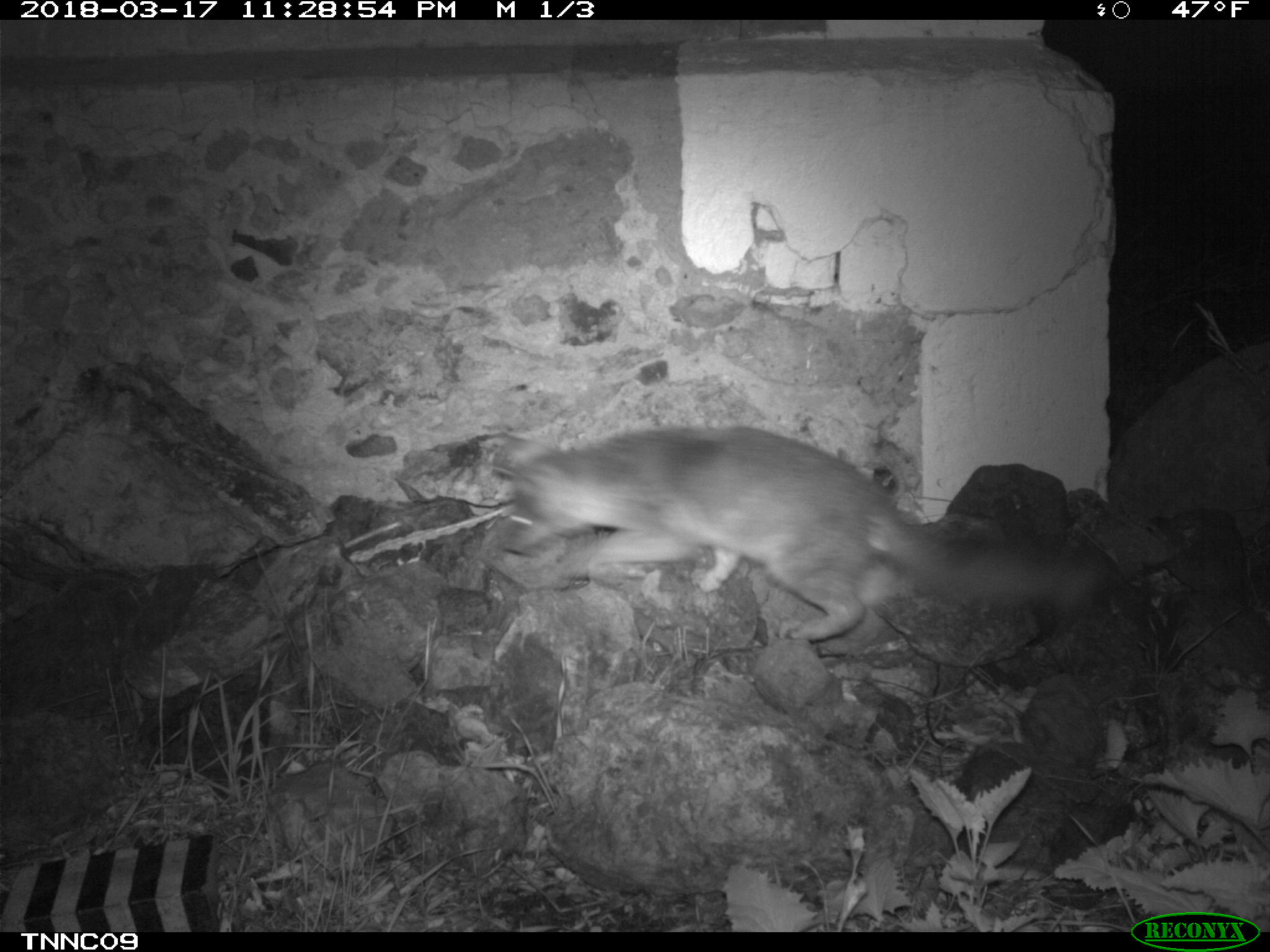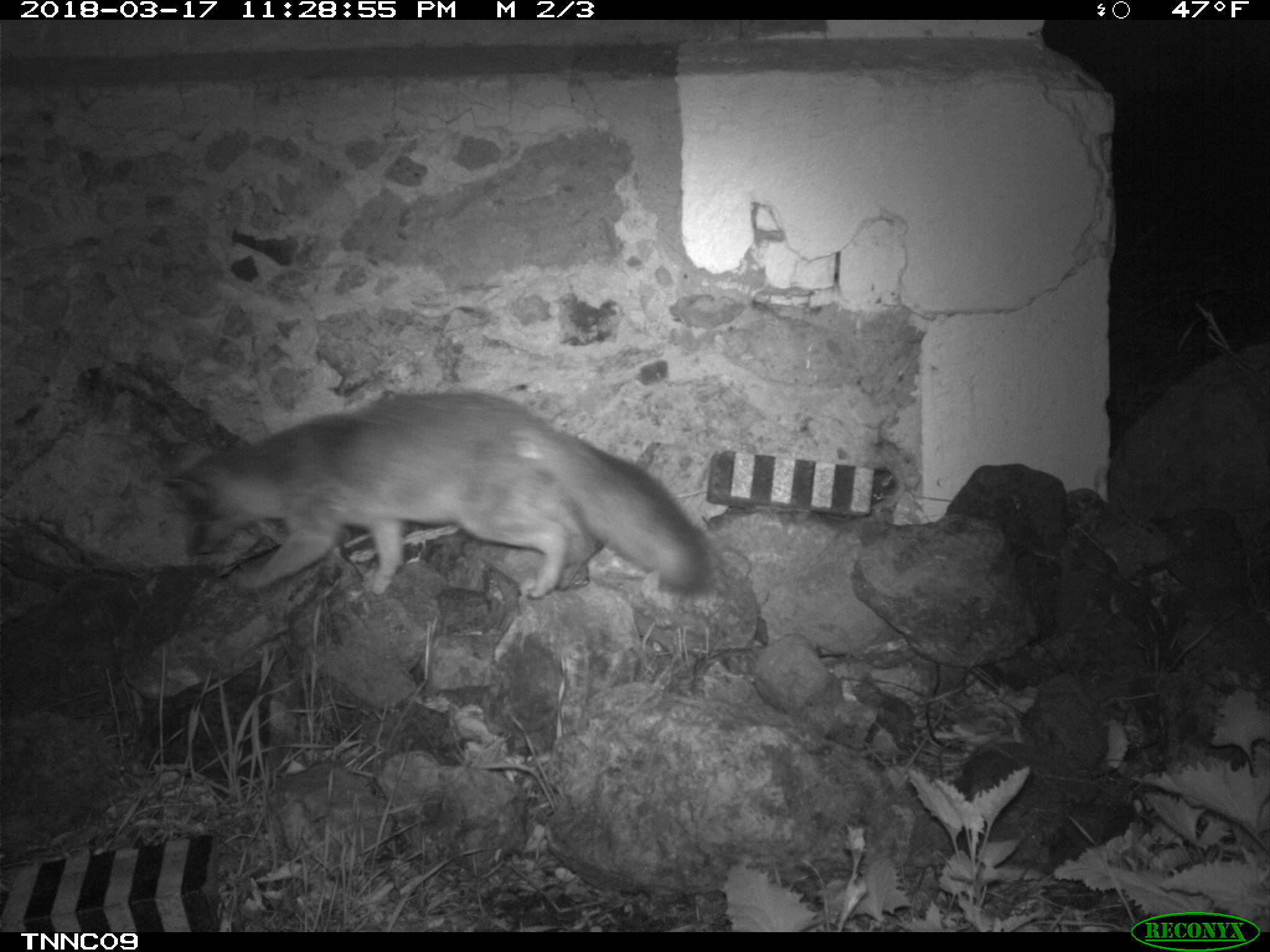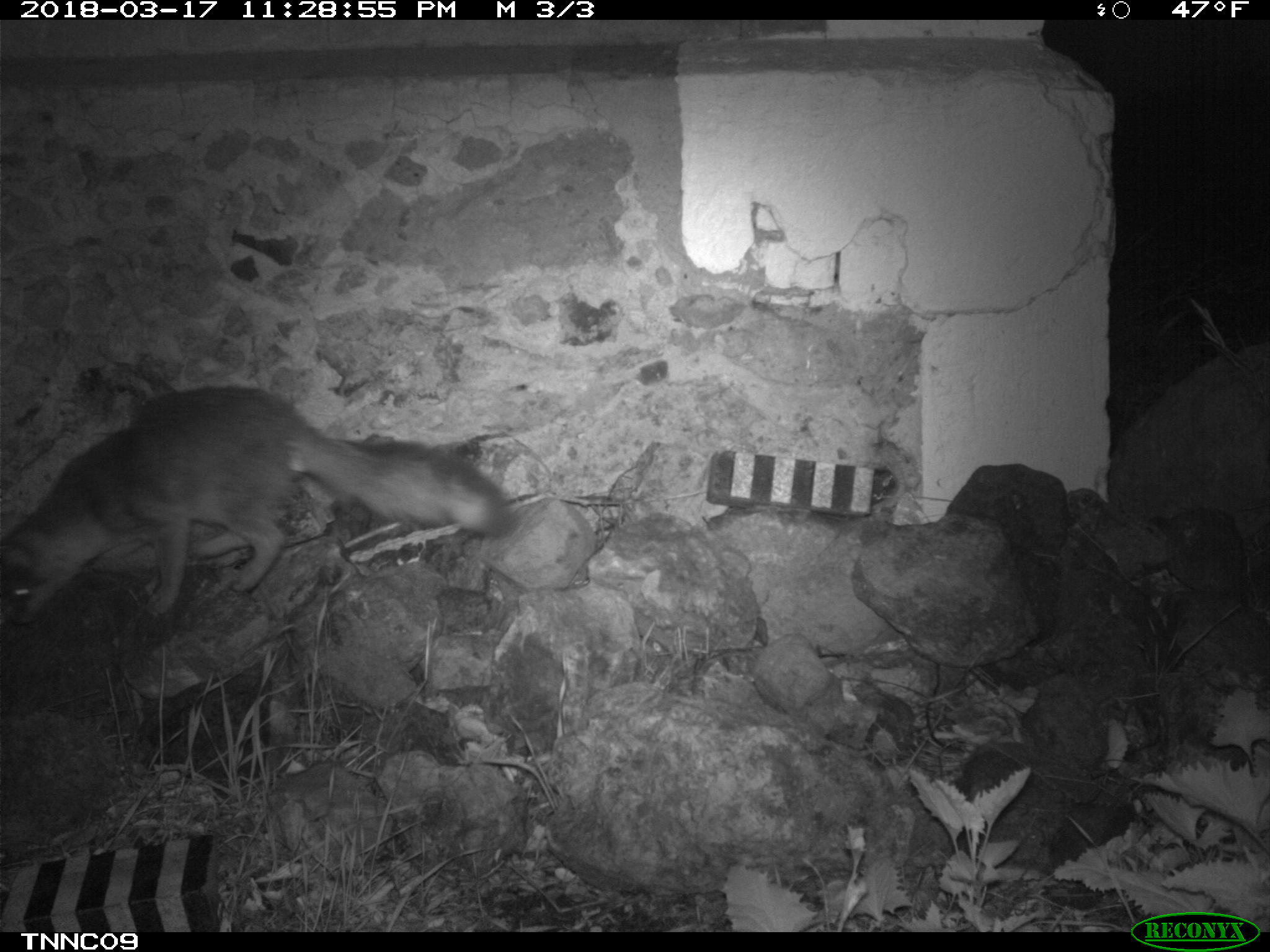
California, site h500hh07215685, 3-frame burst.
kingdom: Animalia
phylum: Chordata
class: Mammalia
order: Carnivora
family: Canidae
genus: Urocyon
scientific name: Urocyon littoralis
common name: island fox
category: fox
Fox (island fox) (Urocyon littoralis).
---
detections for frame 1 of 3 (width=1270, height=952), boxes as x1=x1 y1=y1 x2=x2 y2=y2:
fox: x1=492 y1=425 x2=1114 y2=640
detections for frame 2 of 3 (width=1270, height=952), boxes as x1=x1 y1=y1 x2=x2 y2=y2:
fox: x1=161 y1=392 x2=711 y2=599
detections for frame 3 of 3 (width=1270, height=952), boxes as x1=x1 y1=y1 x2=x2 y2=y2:
fox: x1=0 y1=384 x2=516 y2=624